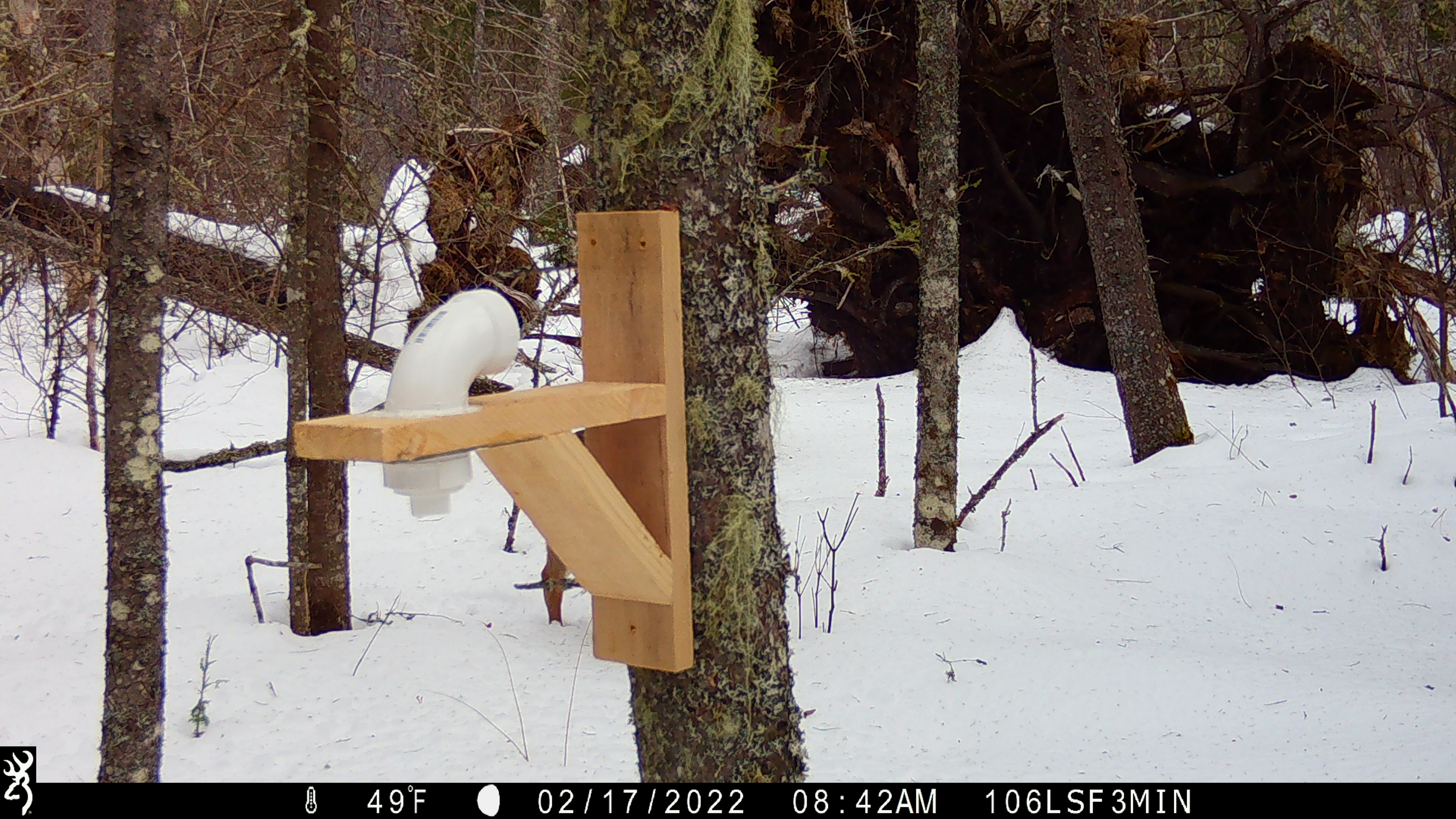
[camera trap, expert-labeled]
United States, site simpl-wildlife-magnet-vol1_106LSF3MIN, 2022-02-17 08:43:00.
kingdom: Animalia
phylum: Chordata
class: Mammalia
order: Artiodactyla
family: Cervidae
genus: Odocoileus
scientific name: Odocoileus virginianus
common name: white-tailed deer